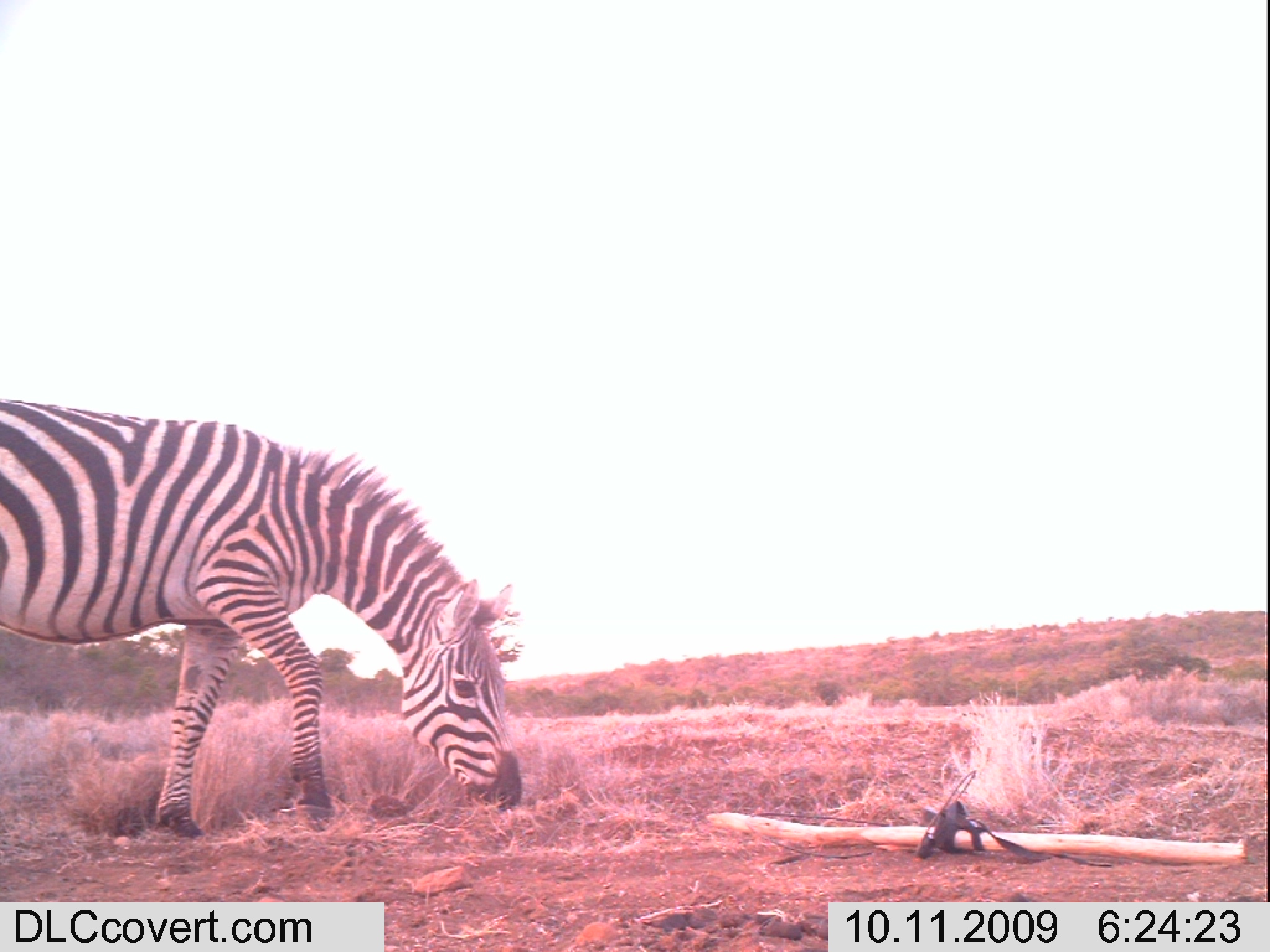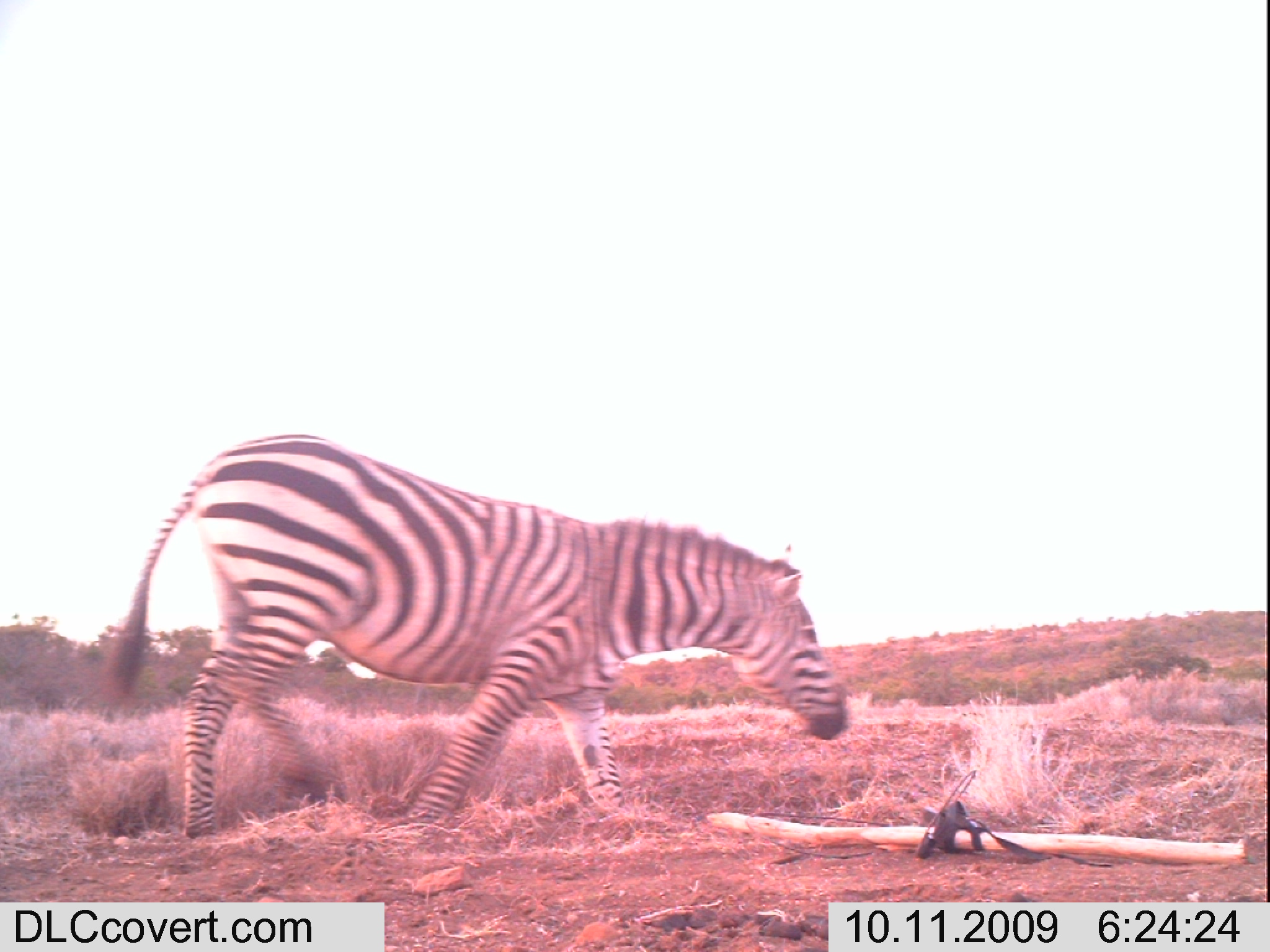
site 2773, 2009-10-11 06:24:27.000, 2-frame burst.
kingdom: Animalia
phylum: Chordata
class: Mammalia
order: Perissodactyla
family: Equidae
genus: Equus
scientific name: Equus quagga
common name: plains zebra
Equus quagga (plains zebra), count 1.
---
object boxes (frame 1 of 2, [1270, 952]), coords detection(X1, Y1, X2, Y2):
equus quagga: detection(0, 394, 522, 839)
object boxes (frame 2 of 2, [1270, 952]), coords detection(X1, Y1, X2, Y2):
equus quagga: detection(95, 430, 848, 841)